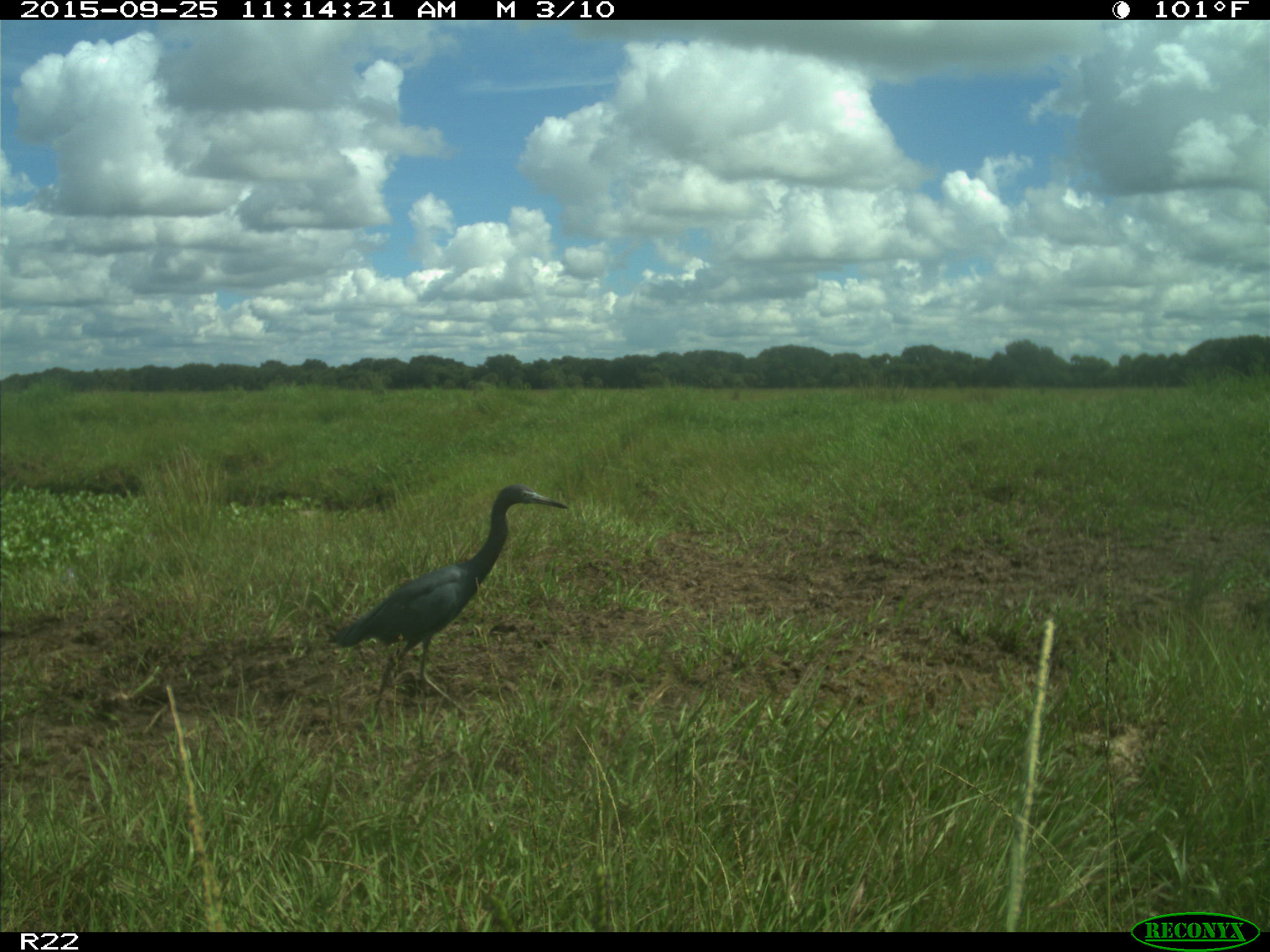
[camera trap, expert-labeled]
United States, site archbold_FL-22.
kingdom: Animalia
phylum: Chordata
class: Aves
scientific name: Aves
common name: birds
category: unidentified bird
Unidentified bird (birds) (Aves).